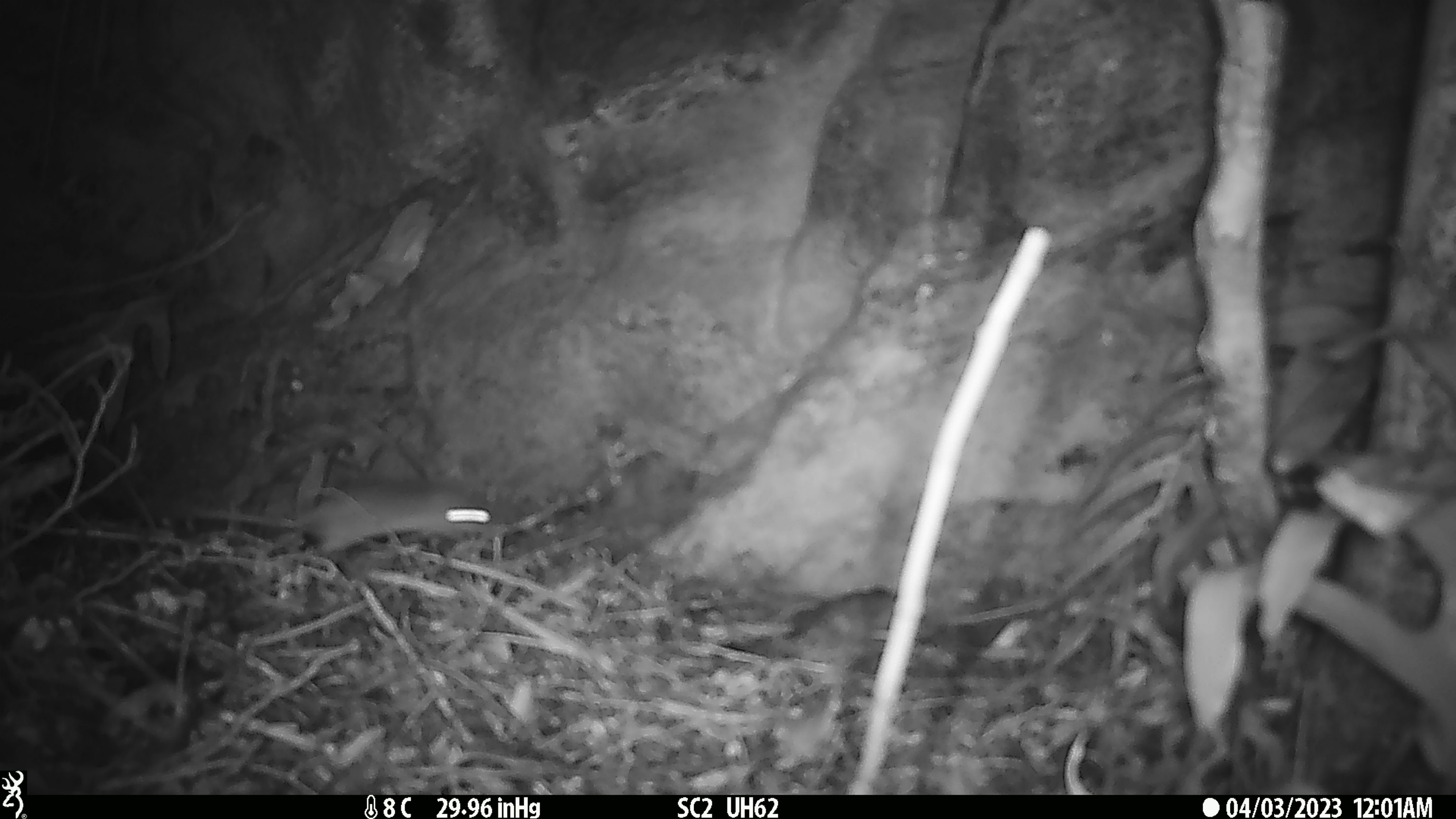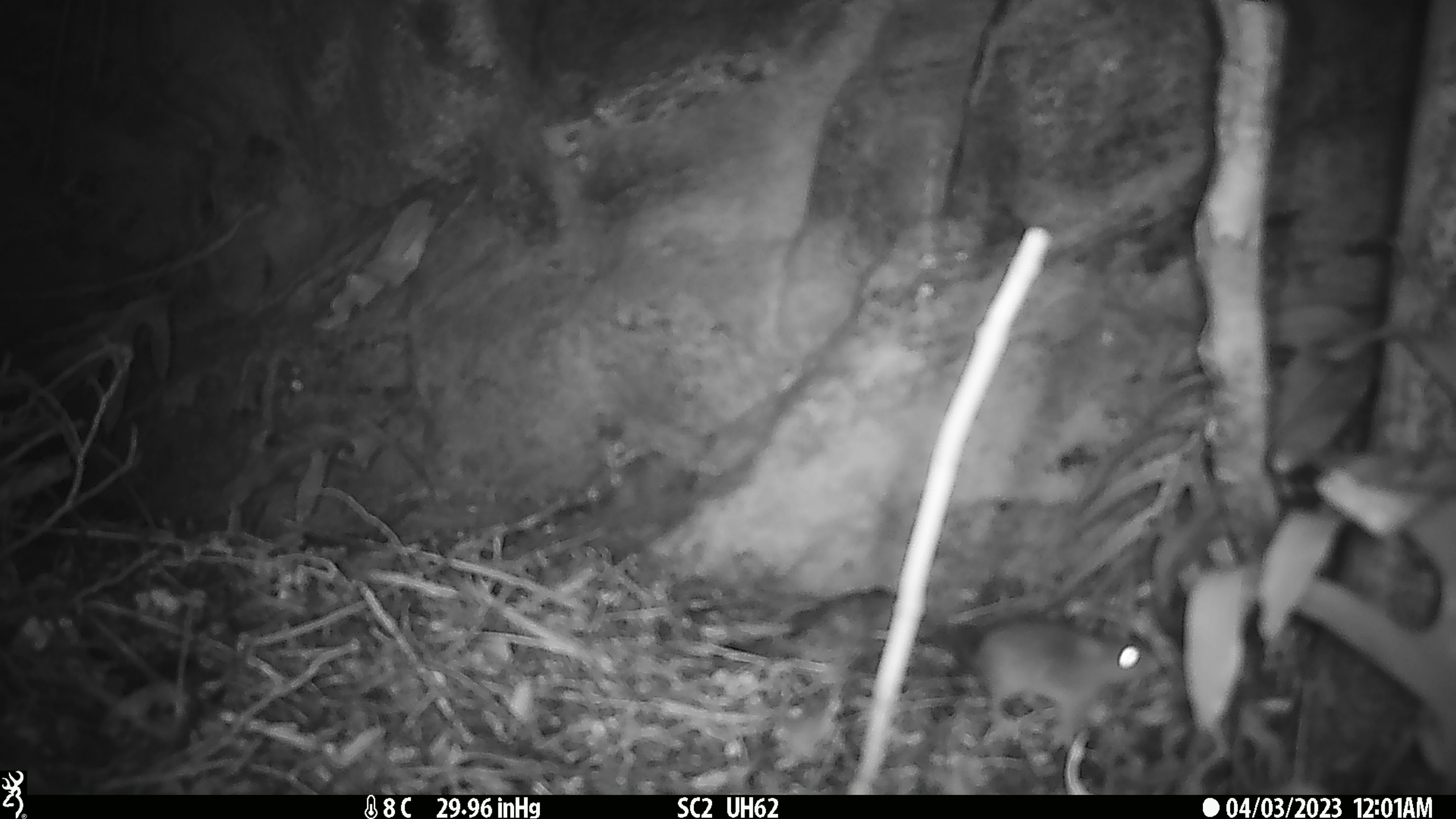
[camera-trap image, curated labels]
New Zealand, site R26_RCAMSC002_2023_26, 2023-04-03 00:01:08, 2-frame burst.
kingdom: Animalia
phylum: Chordata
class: Mammalia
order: Rodentia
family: Muridae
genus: Mus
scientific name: Mus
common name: mouse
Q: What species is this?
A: Mouse (Mus).